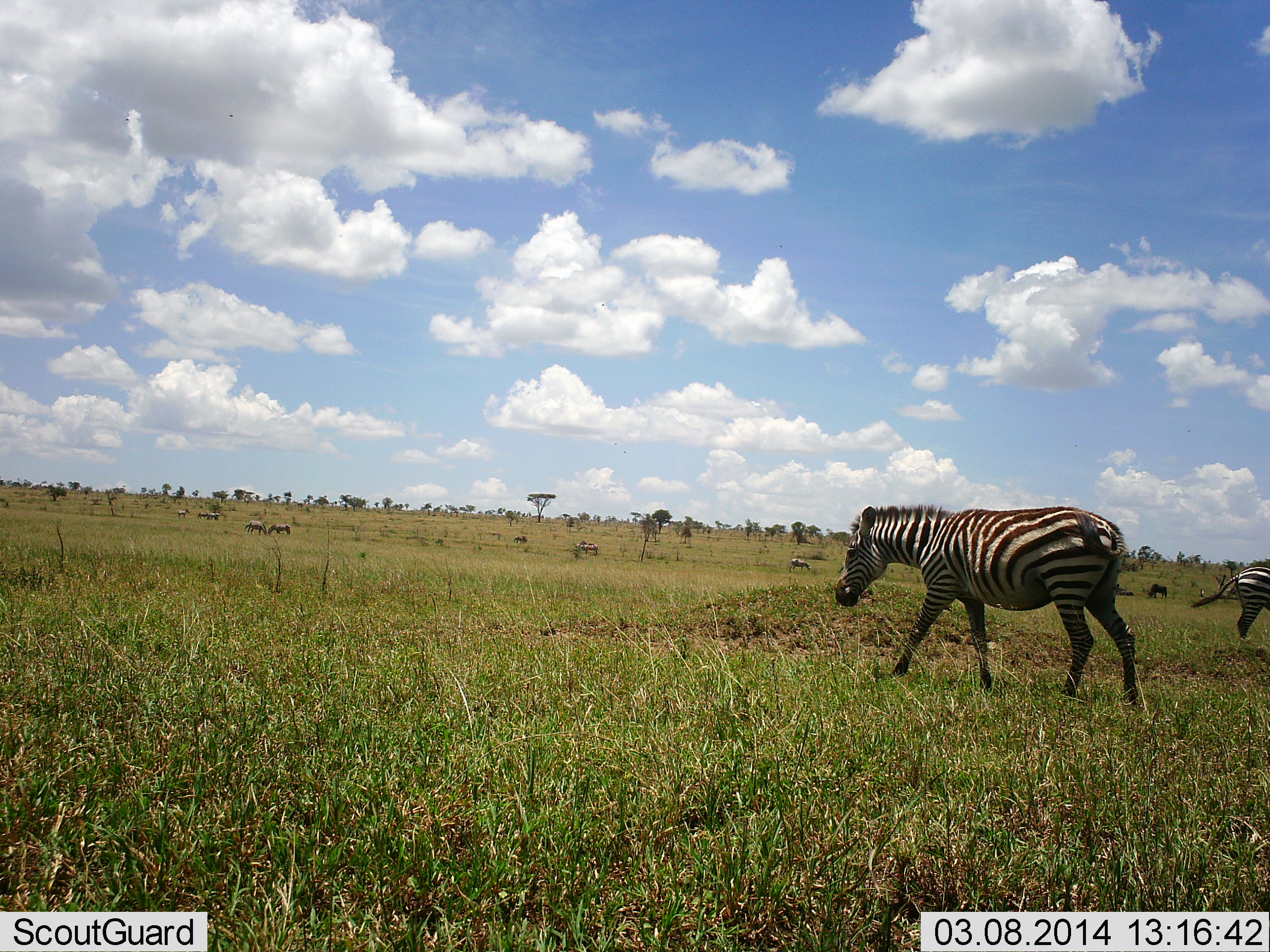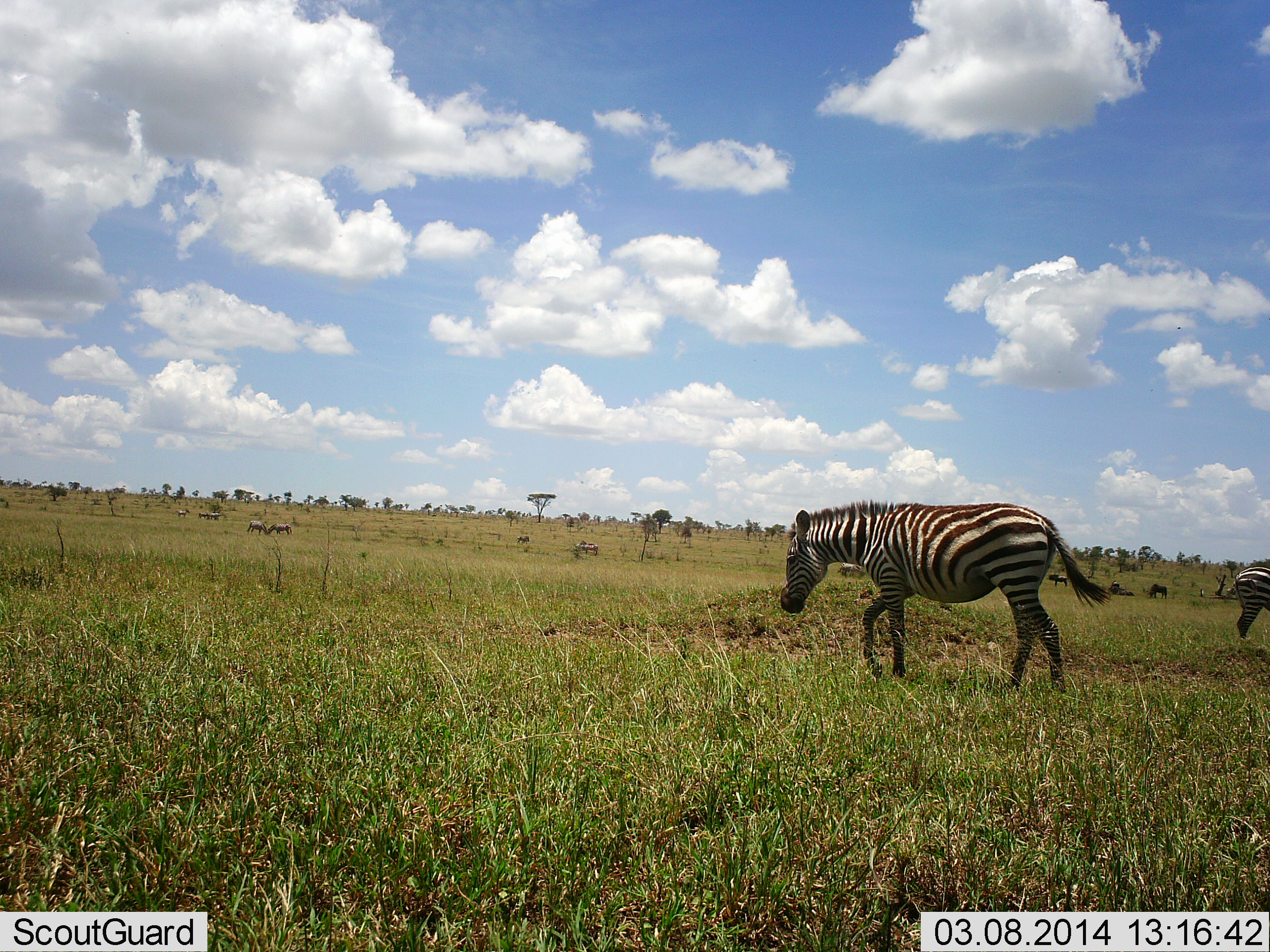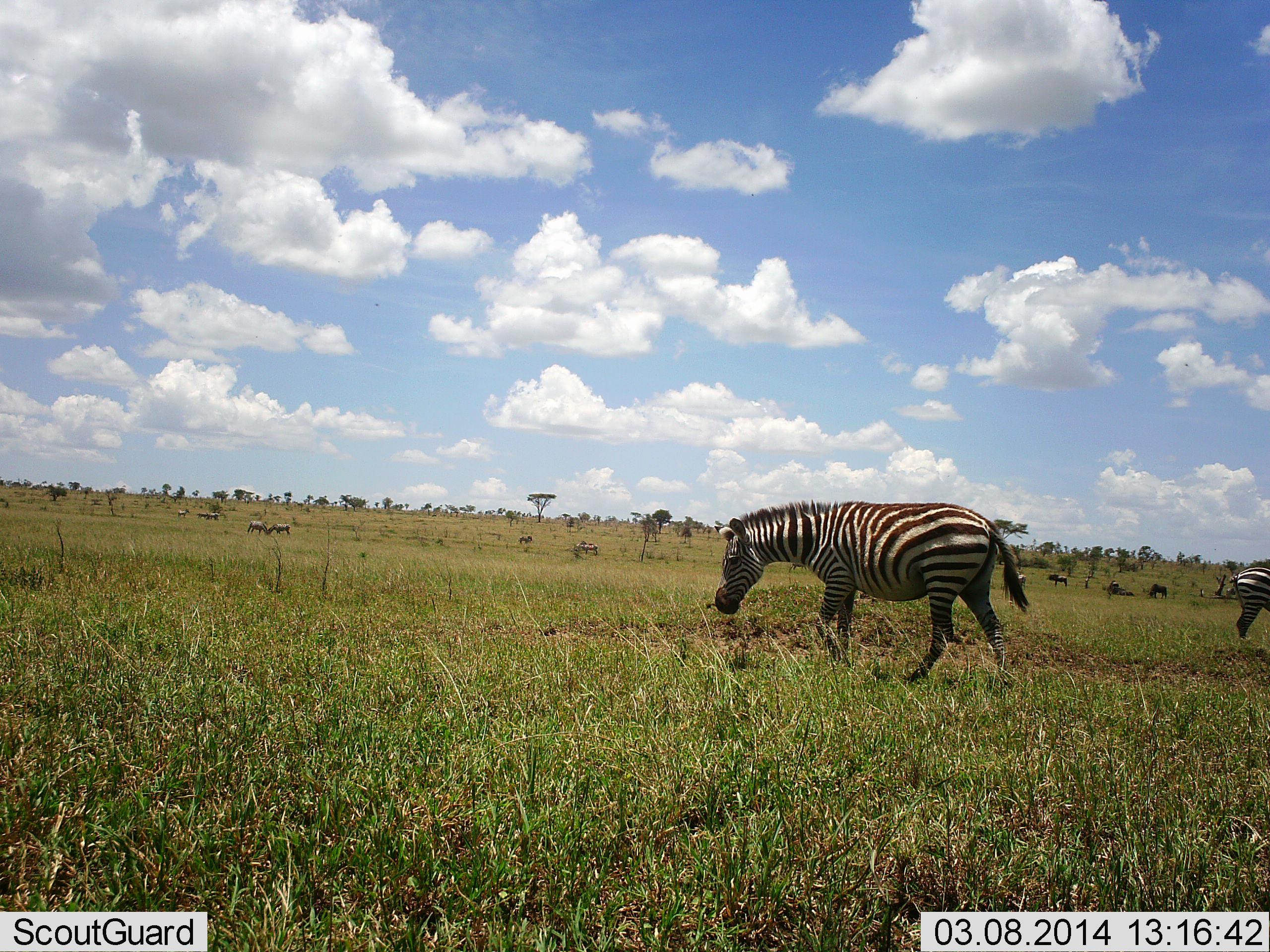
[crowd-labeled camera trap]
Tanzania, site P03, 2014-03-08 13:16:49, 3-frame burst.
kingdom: Animalia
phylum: Chordata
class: Mammalia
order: Perissodactyla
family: Equidae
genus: Equus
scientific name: Equus quagga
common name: plains zebra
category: zebra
Zebra (plains zebra) (Equus quagga), count 2. Behavior (volunteer vote fractions): standing 40%, resting 0%, moving 90%, interacting 10%. Young present (vote fraction): 0%. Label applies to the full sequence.